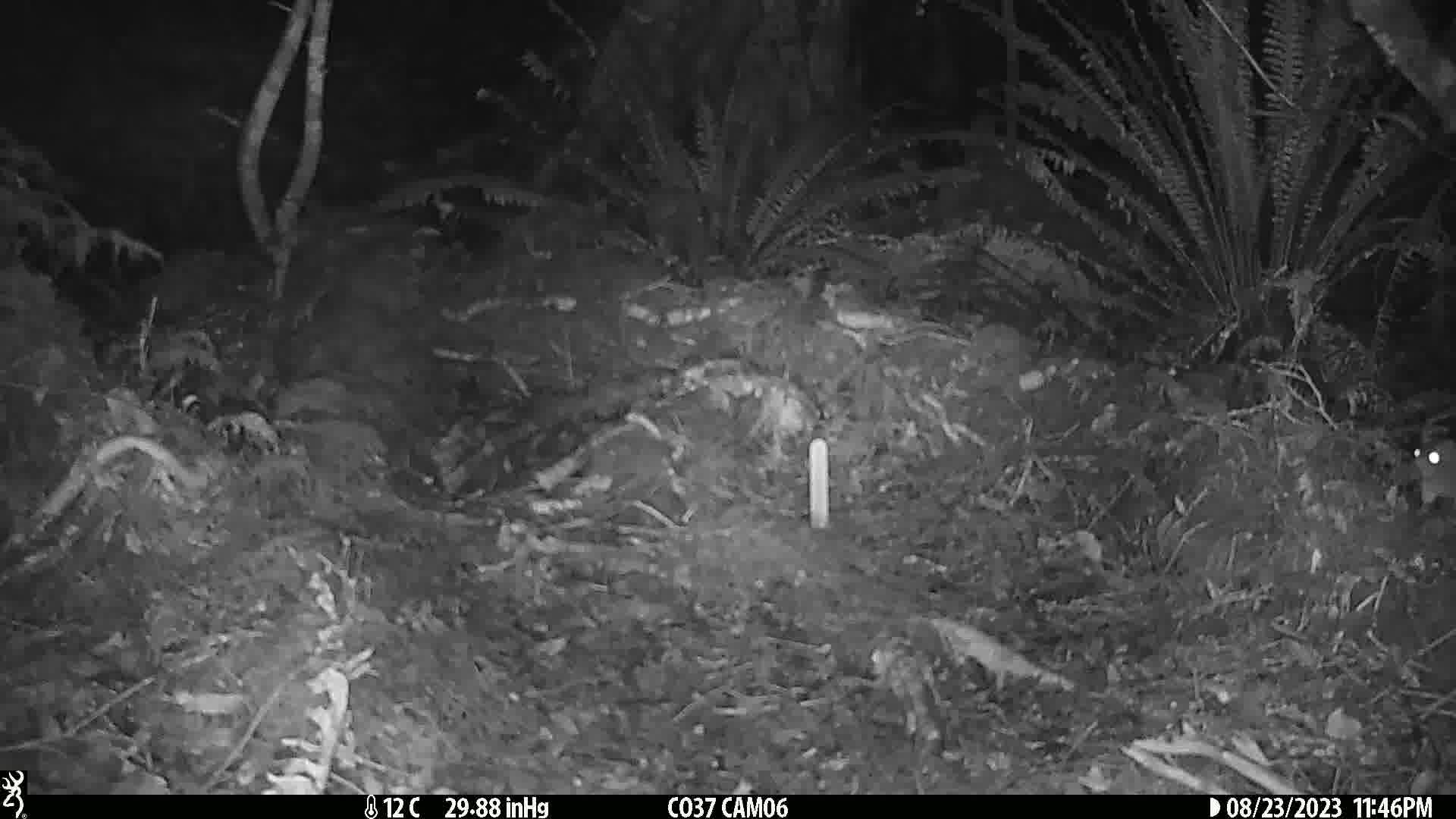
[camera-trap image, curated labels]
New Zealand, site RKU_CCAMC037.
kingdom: Animalia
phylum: Chordata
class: Mammalia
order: Rodentia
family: Muridae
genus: Rattus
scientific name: Rattus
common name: rat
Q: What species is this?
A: Rat (Rattus).